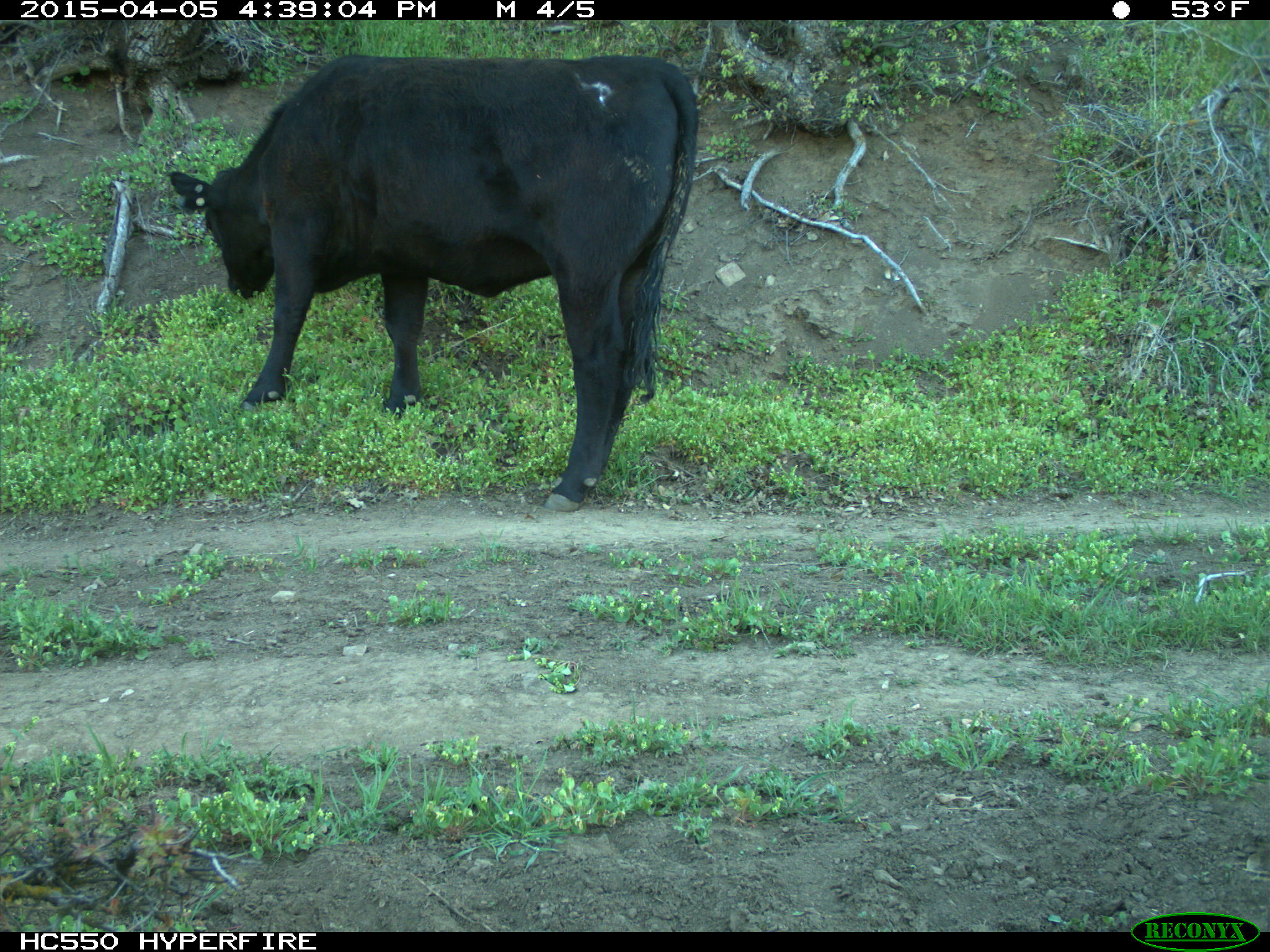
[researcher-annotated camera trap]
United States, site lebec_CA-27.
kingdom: Animalia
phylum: Chordata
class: Mammalia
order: Artiodactyla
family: Bovidae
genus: Bos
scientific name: Bos taurus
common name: domestic cow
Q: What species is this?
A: Bos taurus (domestic cow).